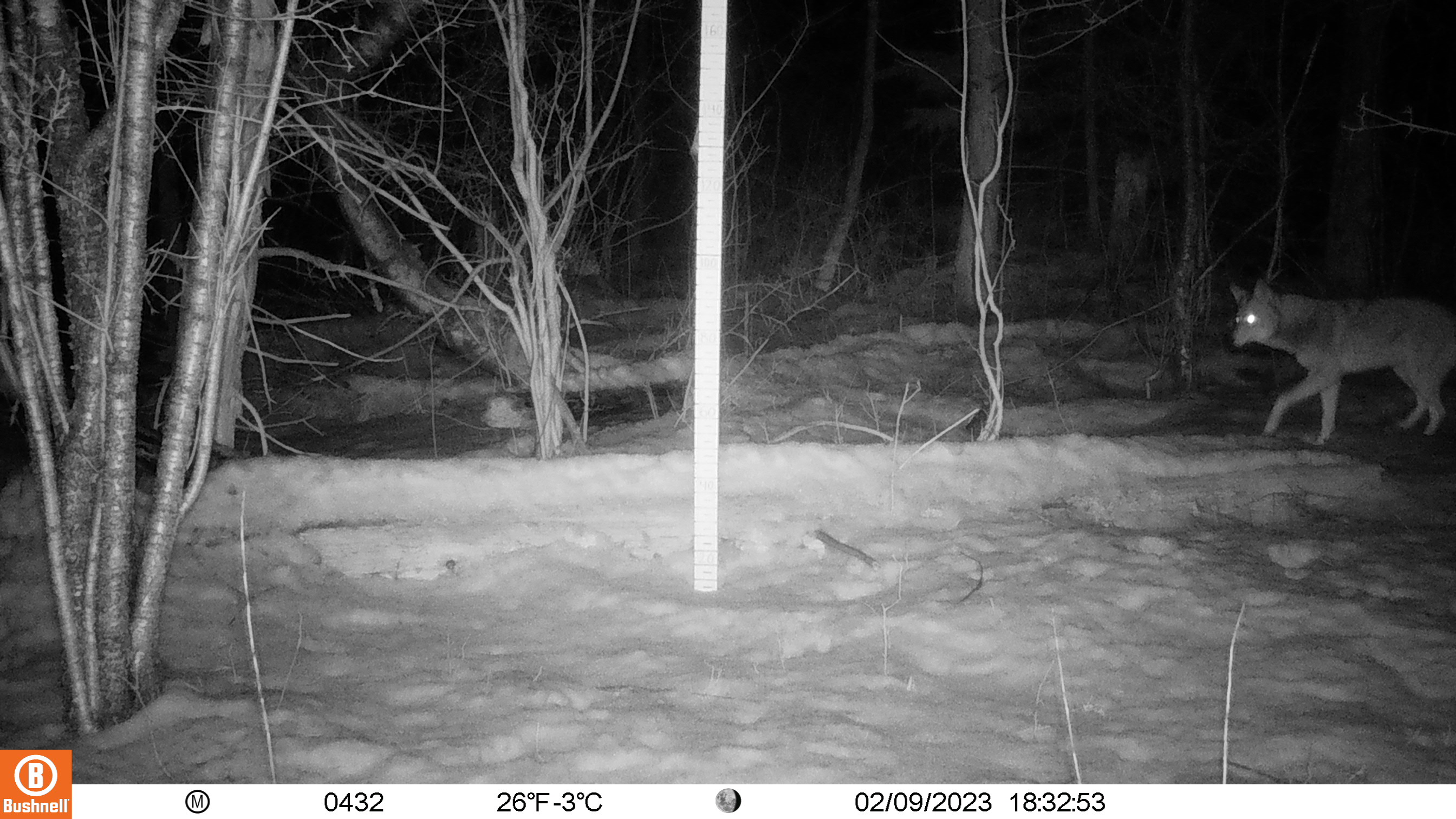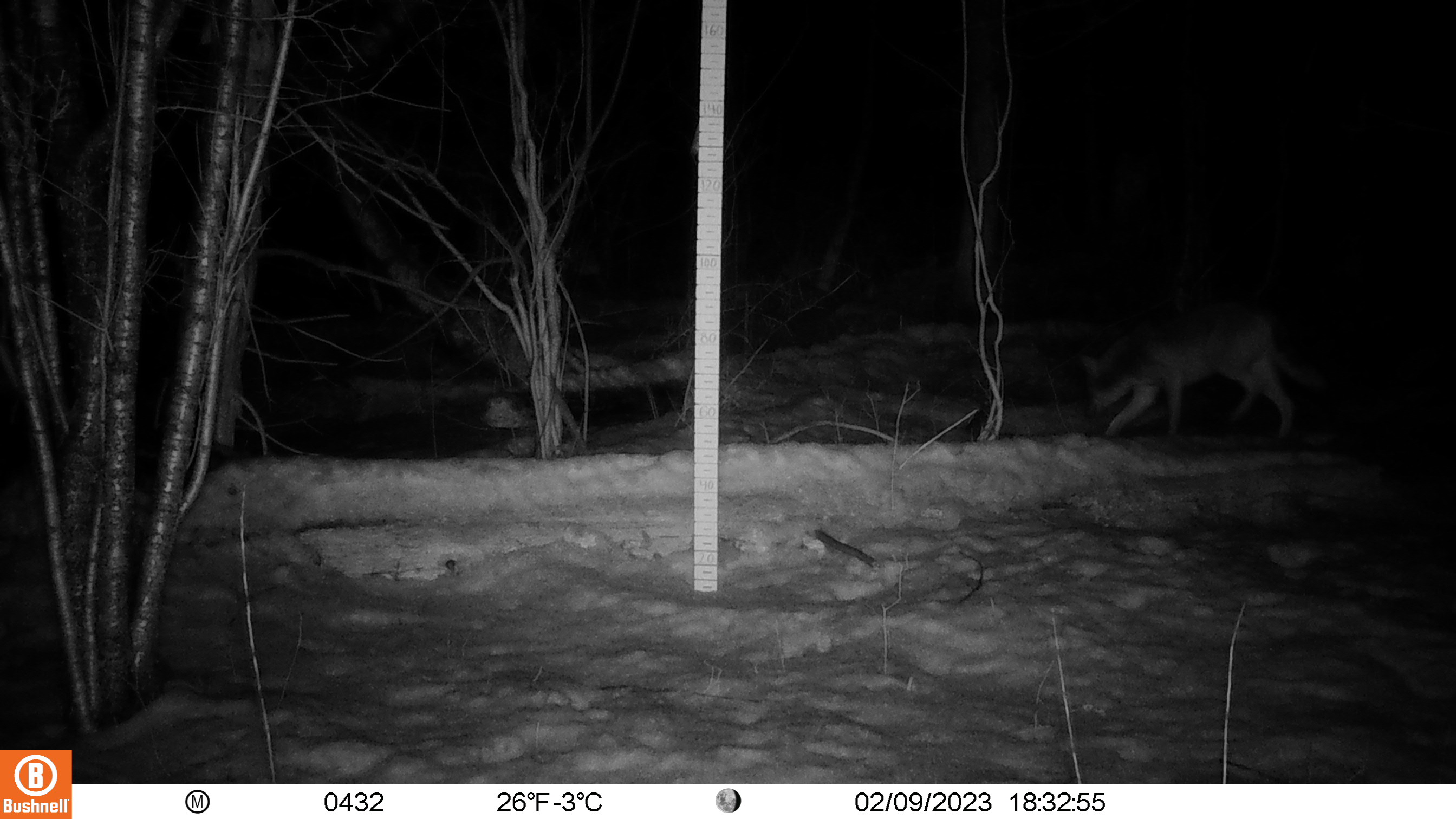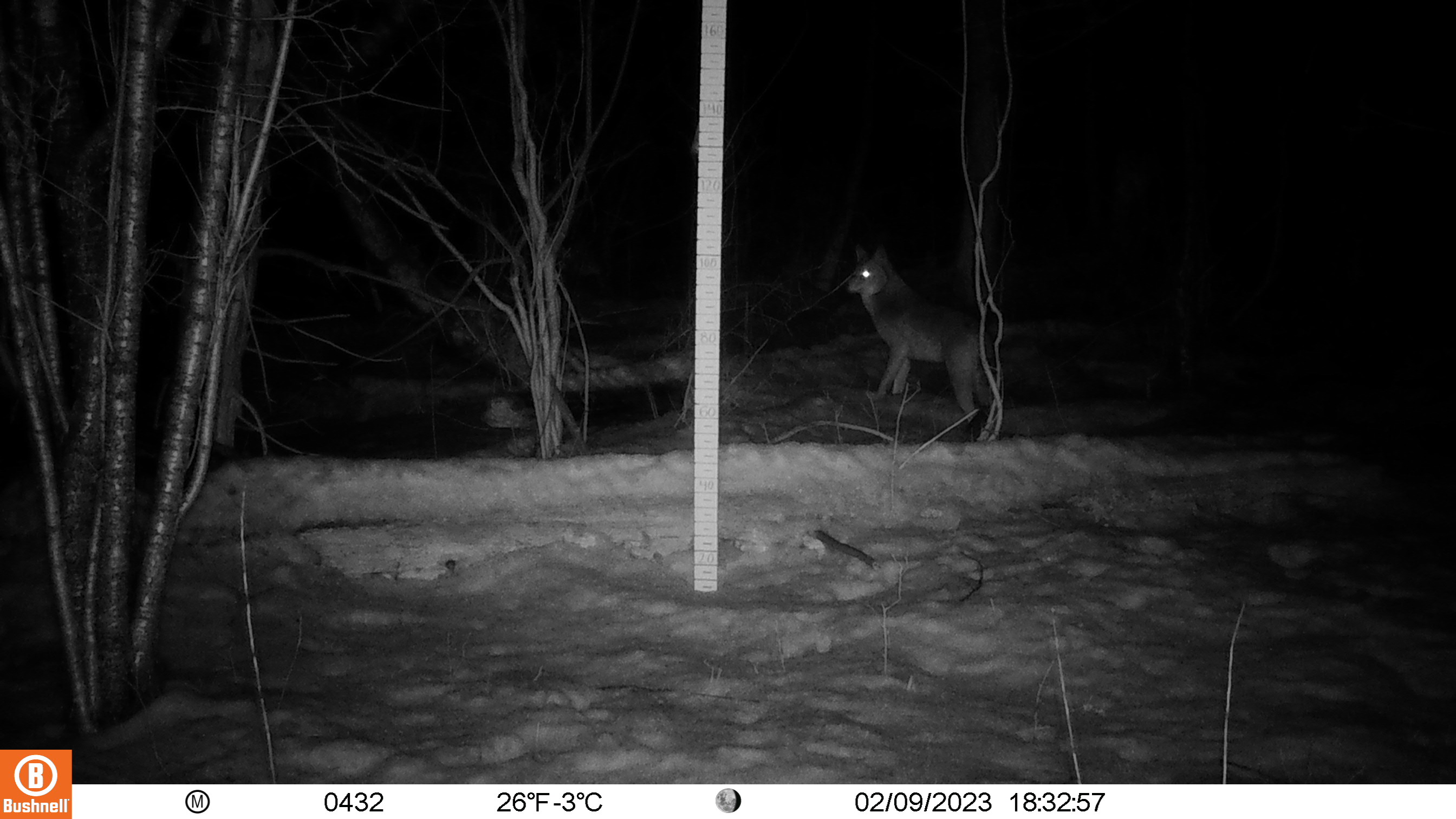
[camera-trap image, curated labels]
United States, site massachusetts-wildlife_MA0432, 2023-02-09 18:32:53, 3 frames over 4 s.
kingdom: Animalia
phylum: Chordata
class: Mammalia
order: Carnivora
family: Canidae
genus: Canis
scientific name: Canis latrans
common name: coyote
Coyote (Canis latrans).